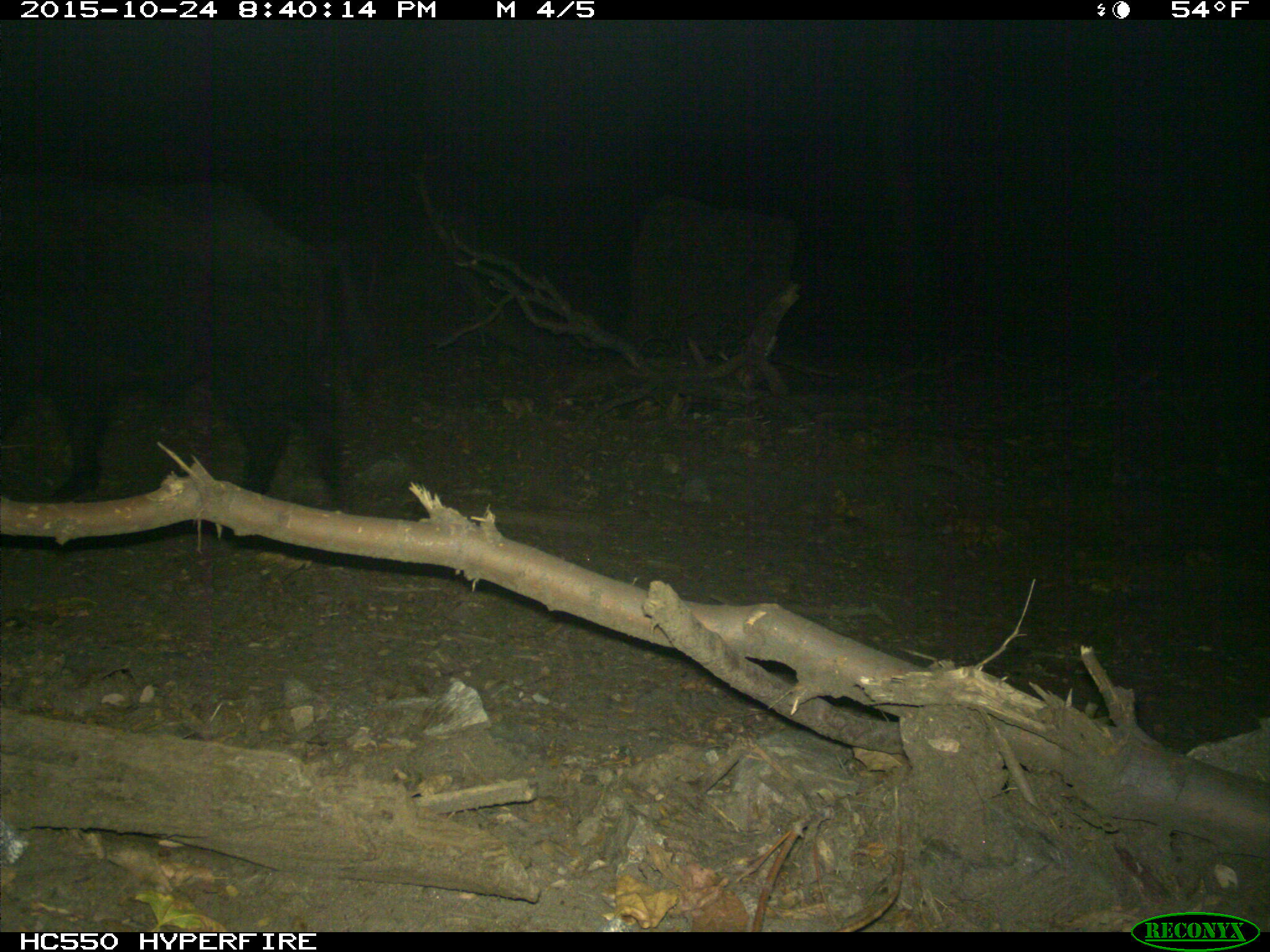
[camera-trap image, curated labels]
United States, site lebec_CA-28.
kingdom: Animalia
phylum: Chordata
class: Mammalia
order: Artiodactyla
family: Suidae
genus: Sus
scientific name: Sus scrofa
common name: wild boar